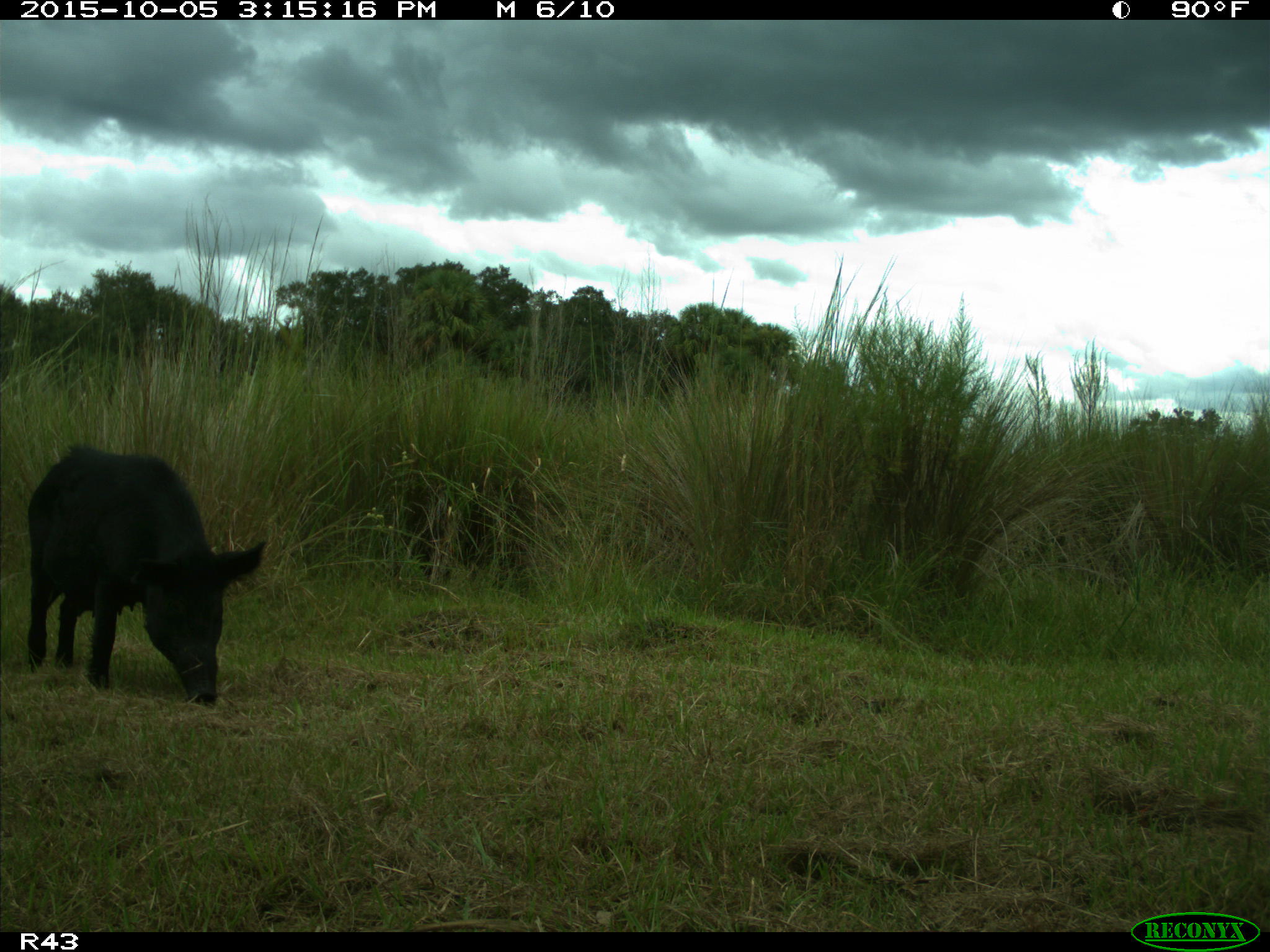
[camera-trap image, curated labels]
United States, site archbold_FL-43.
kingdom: Animalia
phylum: Chordata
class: Mammalia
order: Artiodactyla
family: Suidae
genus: Sus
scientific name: Sus scrofa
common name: wild boar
Sus scrofa (wild boar).